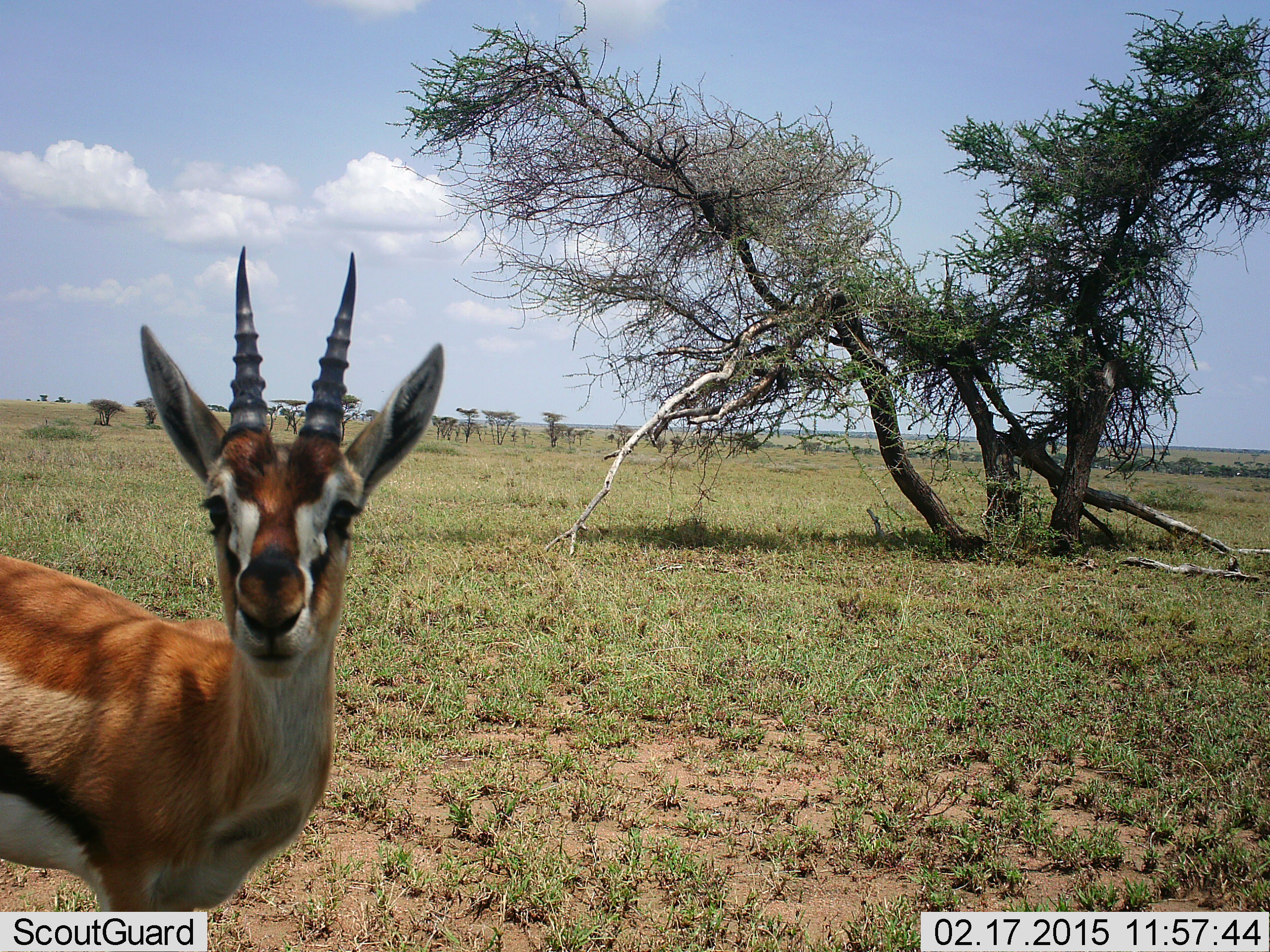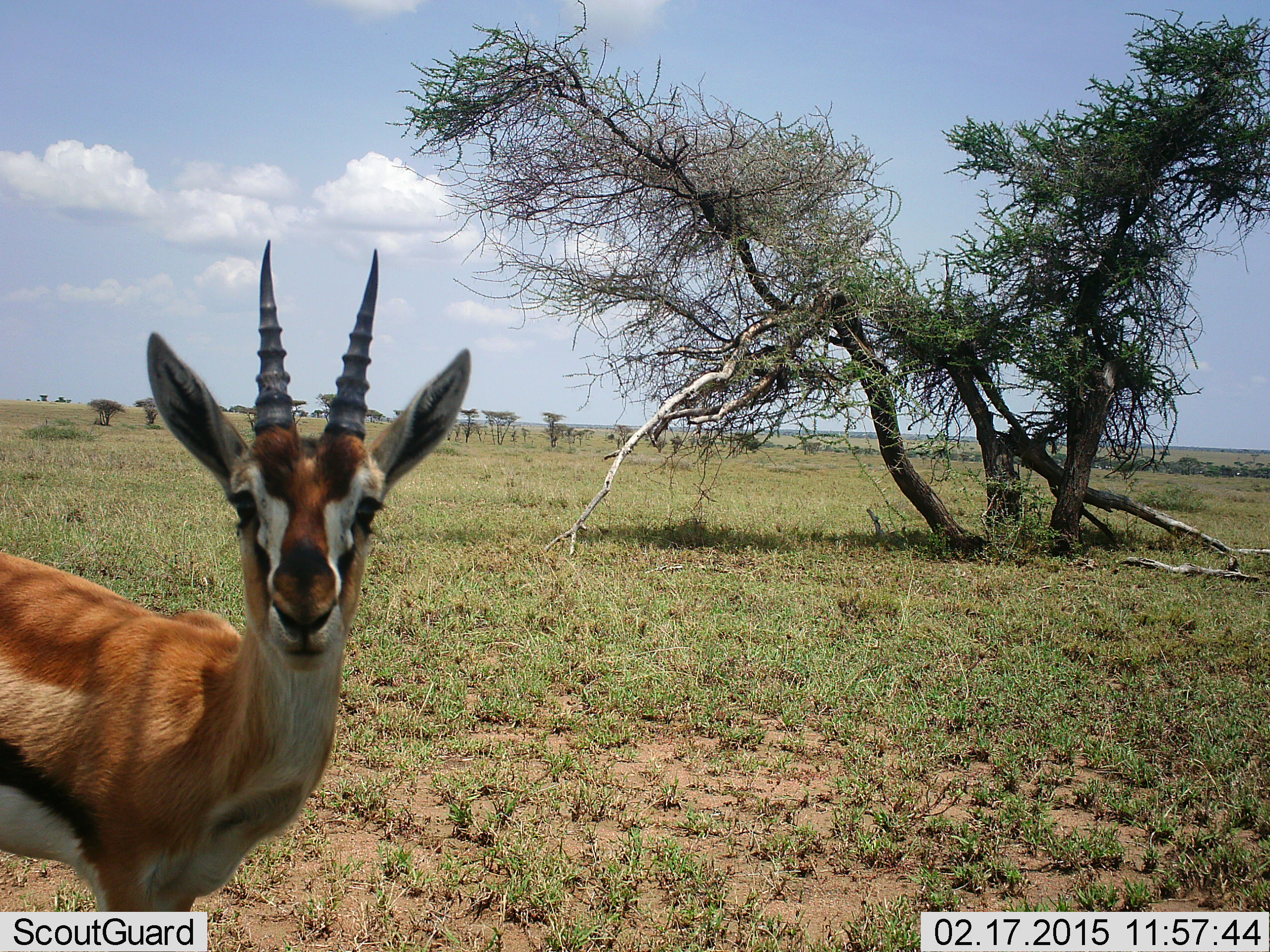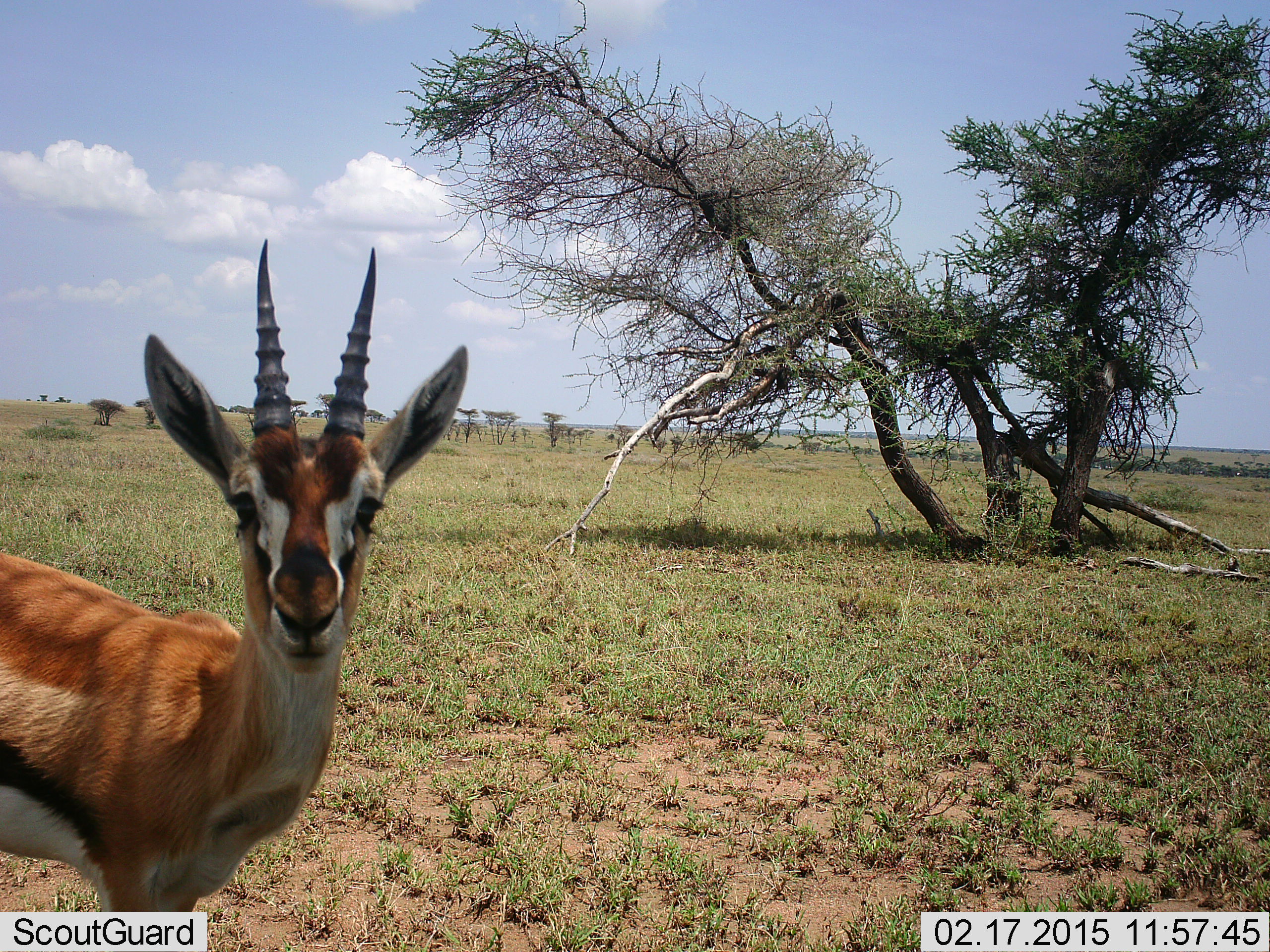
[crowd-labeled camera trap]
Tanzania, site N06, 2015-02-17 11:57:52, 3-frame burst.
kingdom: Animalia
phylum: Chordata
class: Mammalia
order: Artiodactyla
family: Bovidae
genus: Eudorcas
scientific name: Eudorcas thomsonii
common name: thomson's gazelle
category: gazellethomsons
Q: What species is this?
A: Gazellethomsons (thomson's gazelle) (Eudorcas thomsonii).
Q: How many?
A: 1.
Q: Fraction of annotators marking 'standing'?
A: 90%.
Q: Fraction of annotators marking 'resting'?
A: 0%.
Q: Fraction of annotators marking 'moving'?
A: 0%.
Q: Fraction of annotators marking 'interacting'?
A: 10%.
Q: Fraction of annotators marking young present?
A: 0%.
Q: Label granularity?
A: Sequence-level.